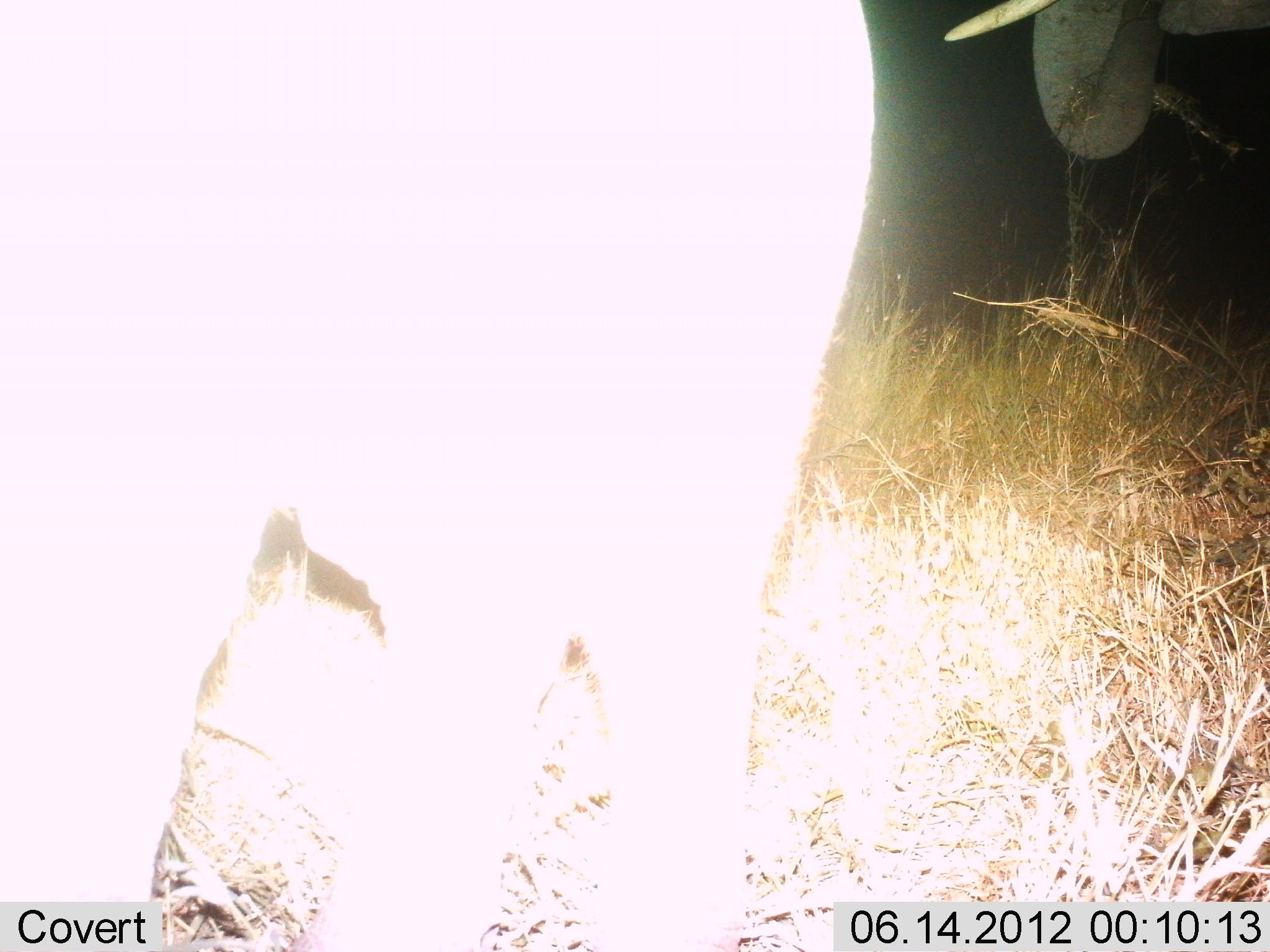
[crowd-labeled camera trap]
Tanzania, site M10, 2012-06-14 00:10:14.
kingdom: Animalia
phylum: Chordata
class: Mammalia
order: Proboscidea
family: Elephantidae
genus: Loxodonta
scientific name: Loxodonta africana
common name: african bush elephant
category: elephant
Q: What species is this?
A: Elephant (african bush elephant) (Loxodonta africana).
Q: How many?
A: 2.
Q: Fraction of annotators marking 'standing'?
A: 70%.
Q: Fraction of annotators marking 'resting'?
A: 0%.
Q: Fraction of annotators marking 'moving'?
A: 0%.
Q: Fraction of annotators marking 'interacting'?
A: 0%.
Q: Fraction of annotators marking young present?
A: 10%.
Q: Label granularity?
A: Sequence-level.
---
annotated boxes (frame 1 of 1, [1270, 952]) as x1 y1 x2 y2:
animal: 2 0 1270 951